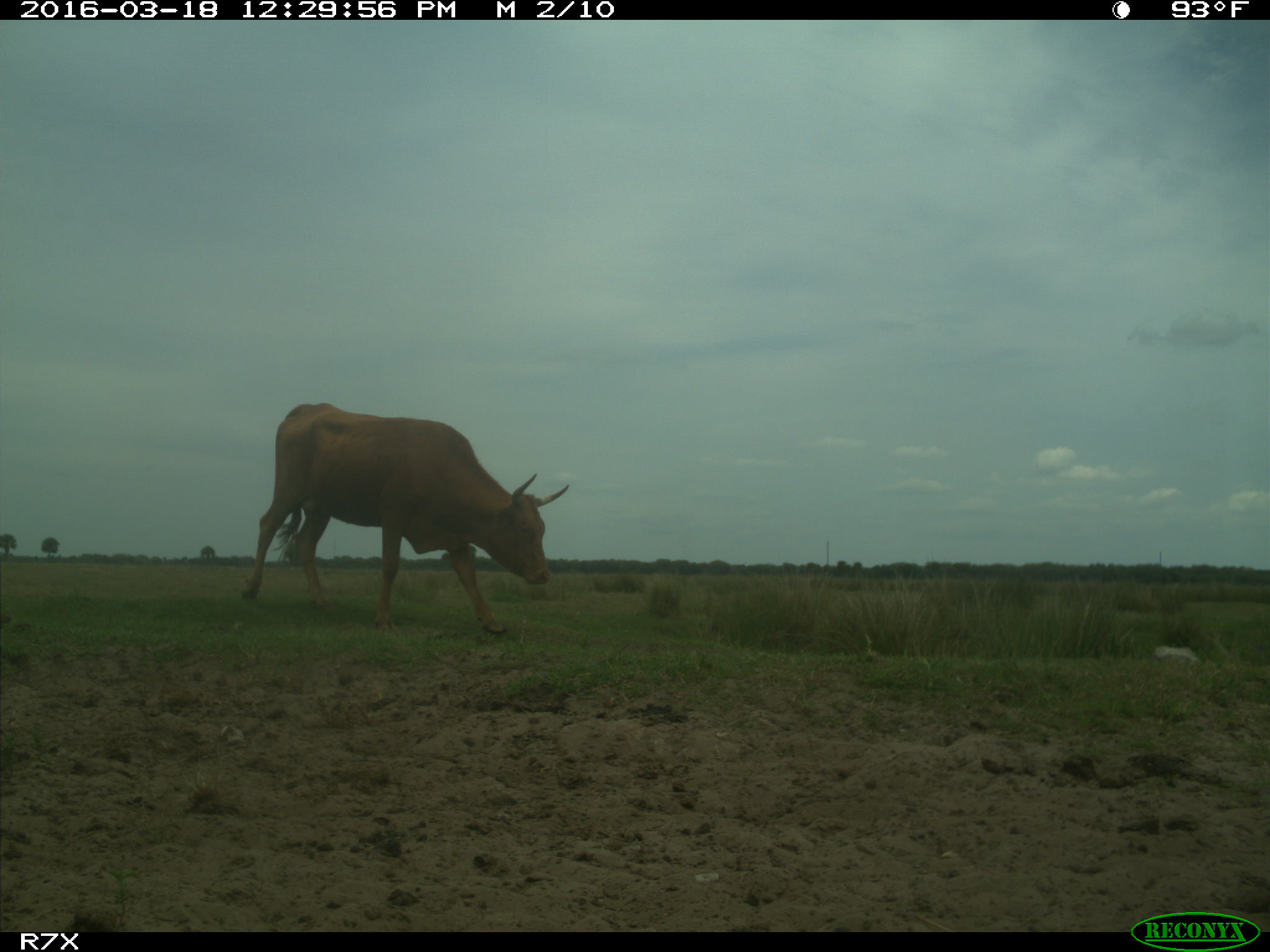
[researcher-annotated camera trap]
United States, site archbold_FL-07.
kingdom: Animalia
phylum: Chordata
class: Mammalia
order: Artiodactyla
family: Bovidae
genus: Bos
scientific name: Bos taurus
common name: domestic cow